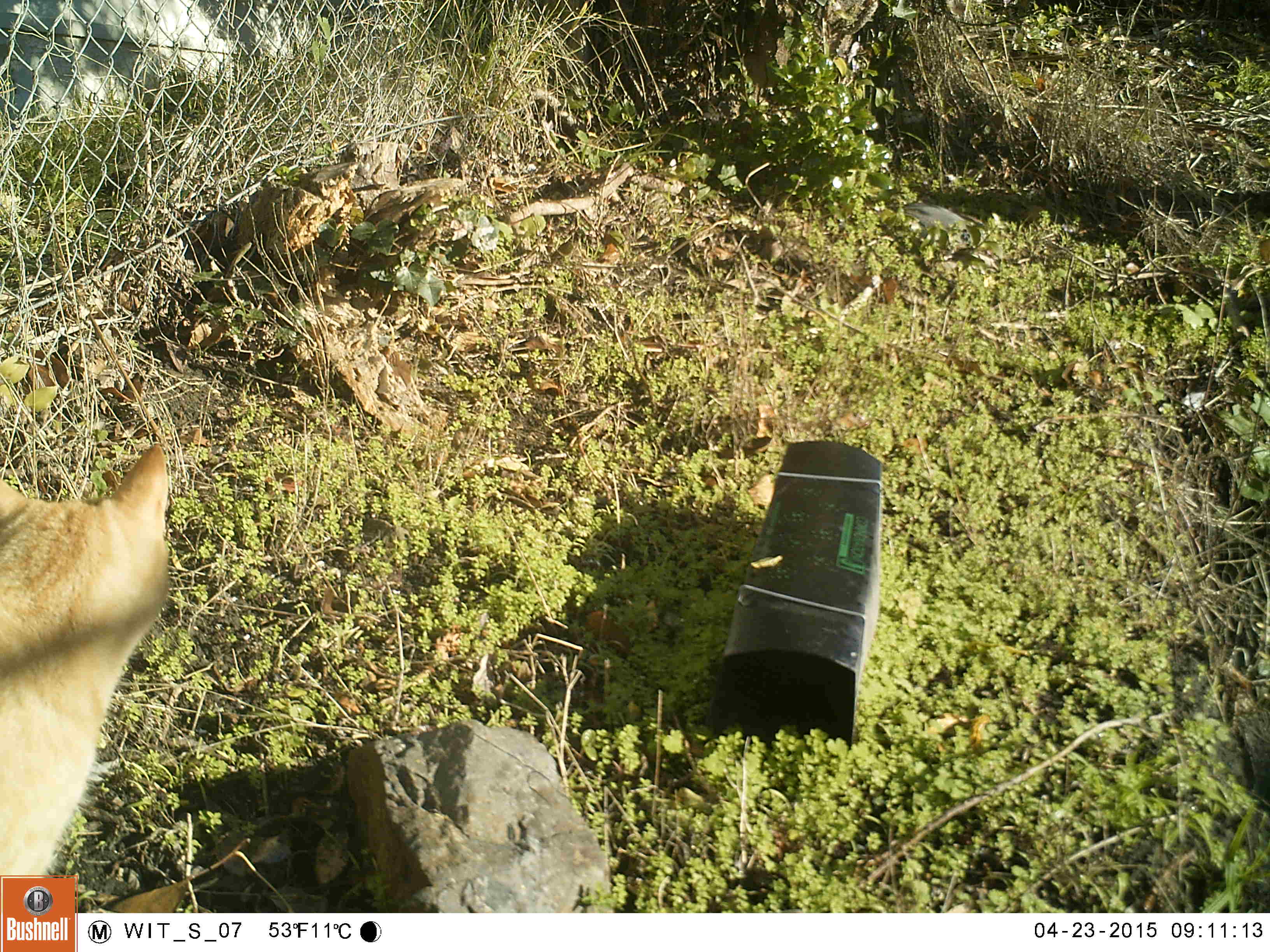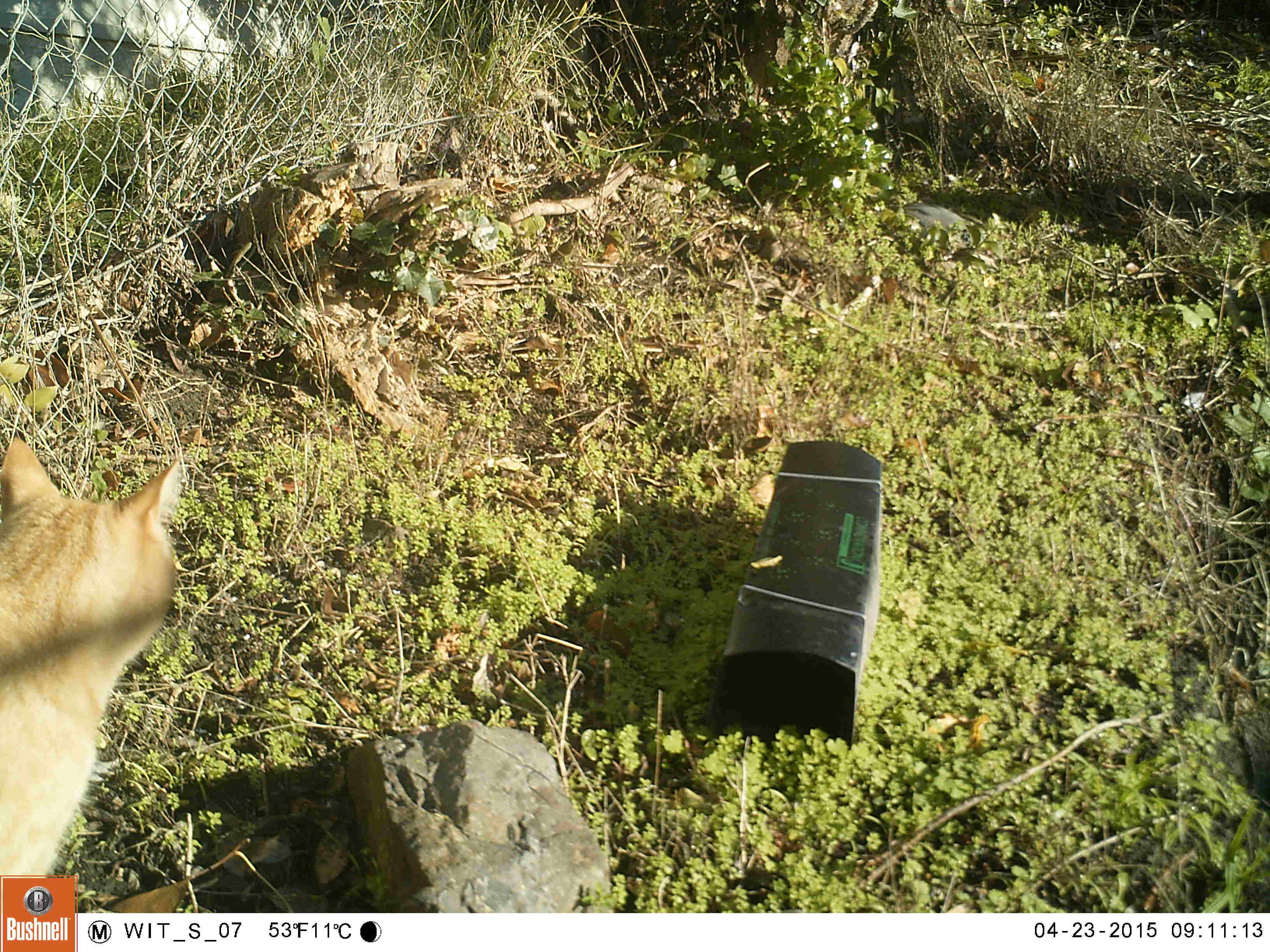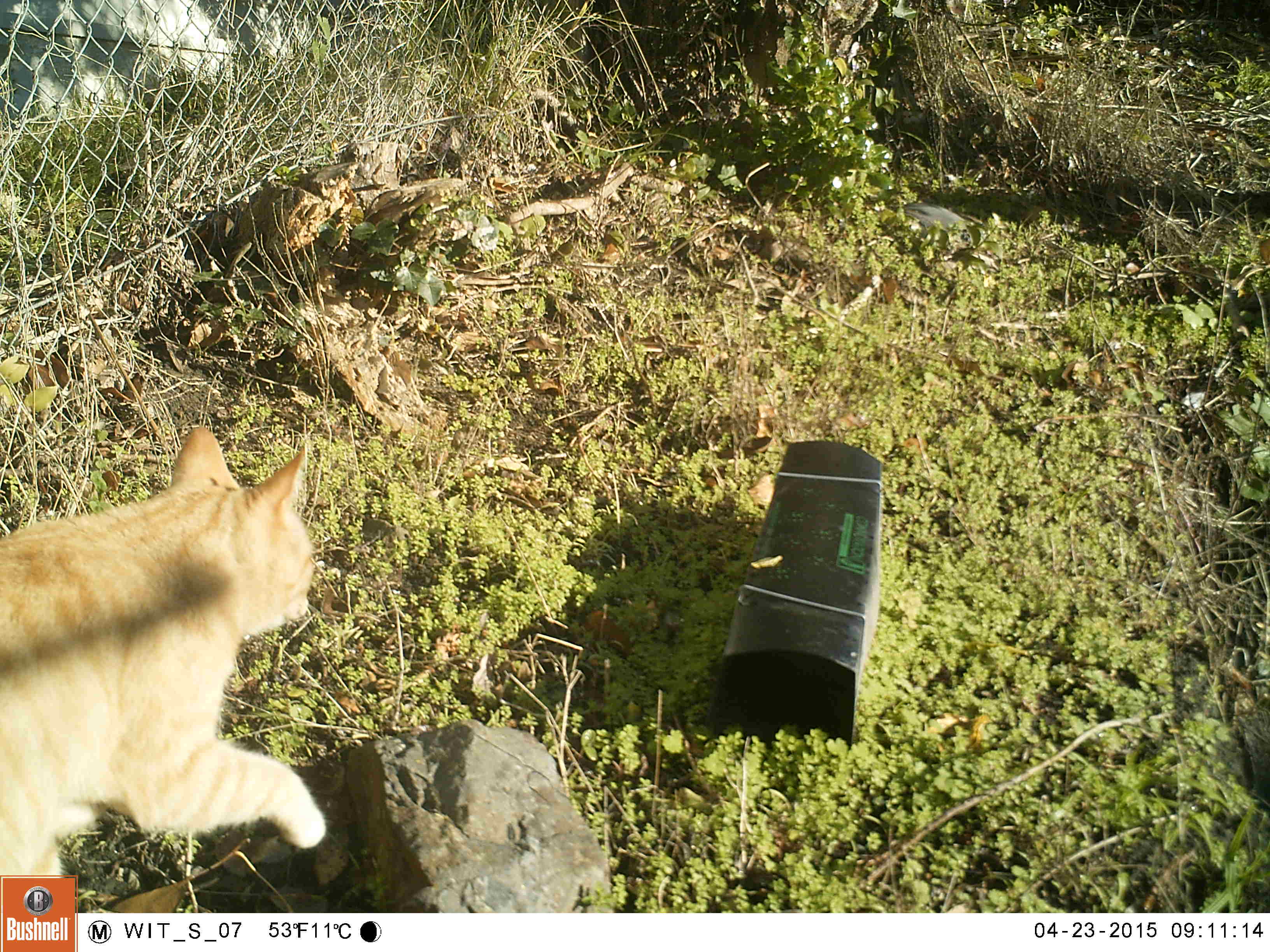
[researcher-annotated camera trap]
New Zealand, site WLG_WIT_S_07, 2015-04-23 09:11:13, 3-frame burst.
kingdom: Animalia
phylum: Chordata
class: Mammalia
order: Carnivora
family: Felidae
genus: Felis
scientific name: Felis catus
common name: domestic cat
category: cat